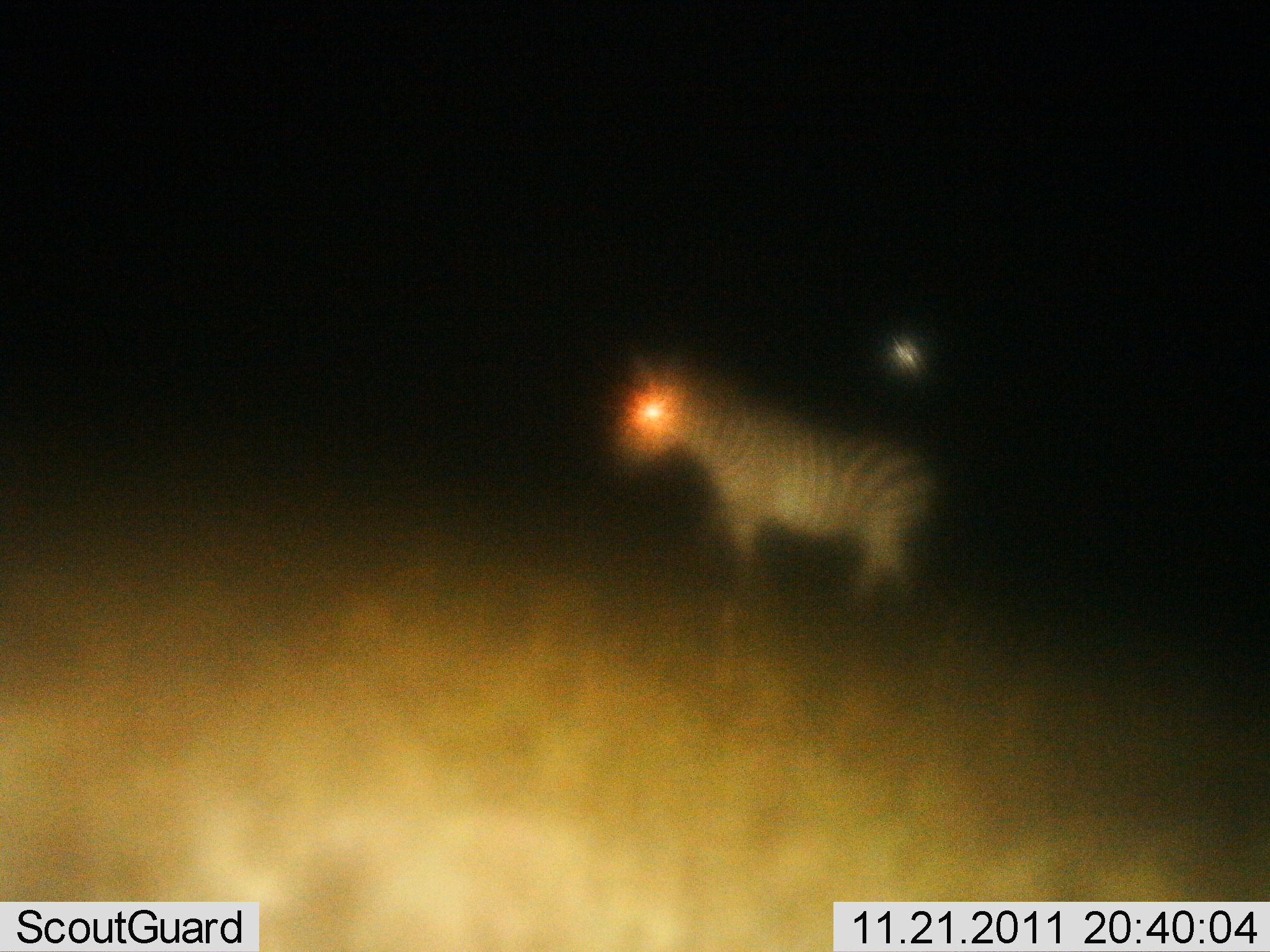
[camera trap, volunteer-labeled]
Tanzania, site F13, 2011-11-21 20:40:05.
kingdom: Animalia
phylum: Chordata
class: Mammalia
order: Perissodactyla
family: Equidae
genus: Equus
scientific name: Equus quagga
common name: plains zebra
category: zebra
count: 1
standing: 45%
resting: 0%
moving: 55%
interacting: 0%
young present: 0%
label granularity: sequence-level